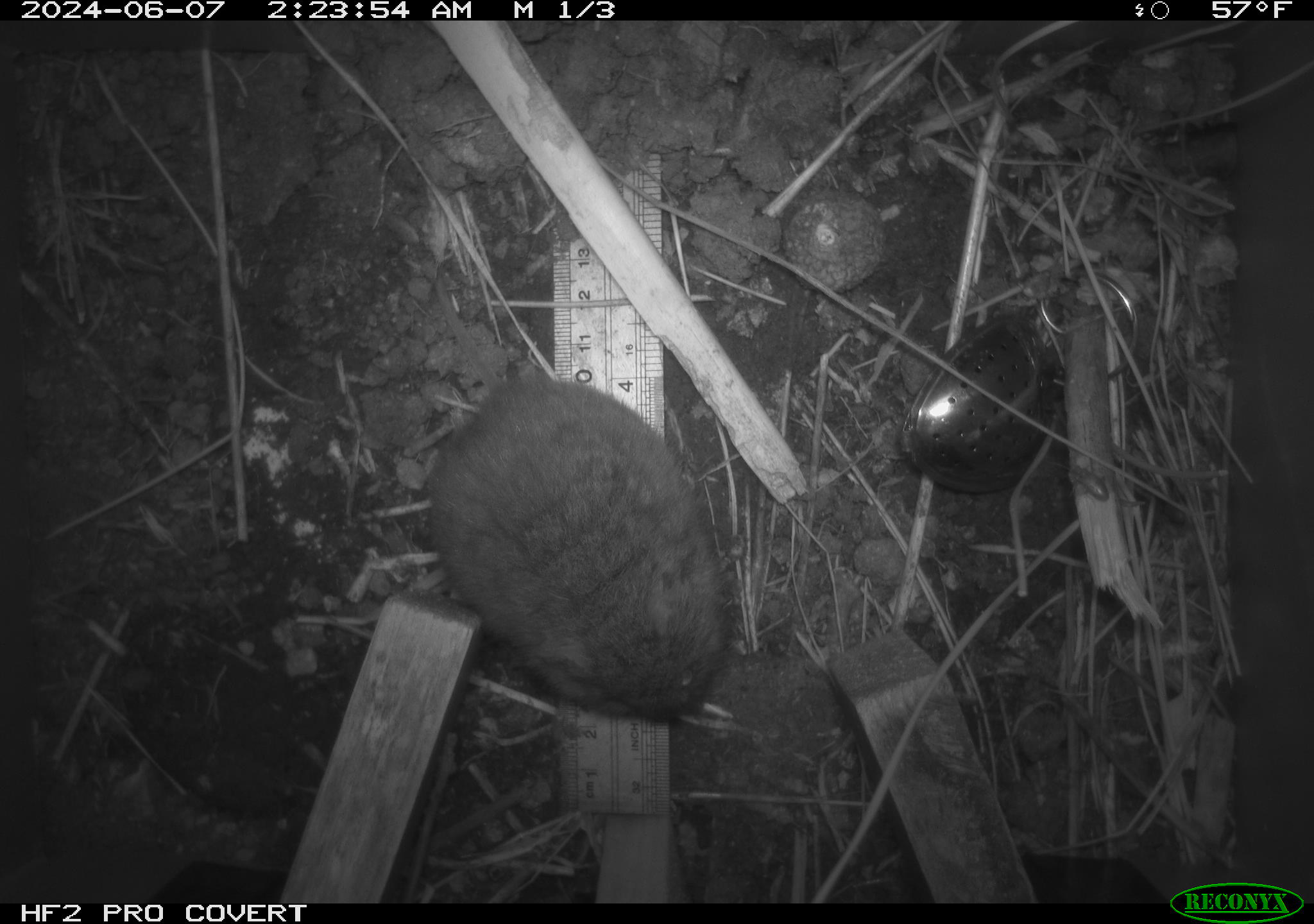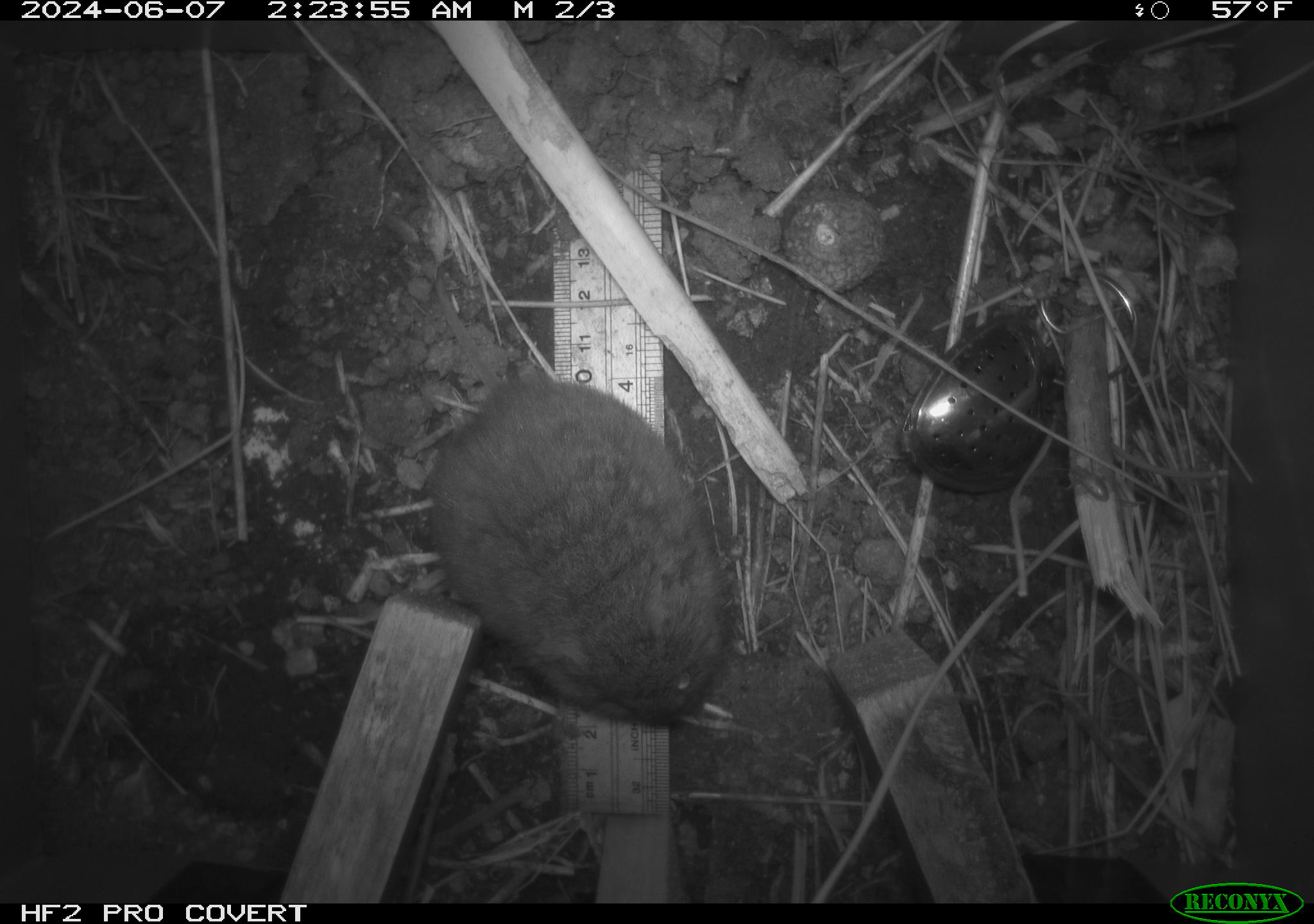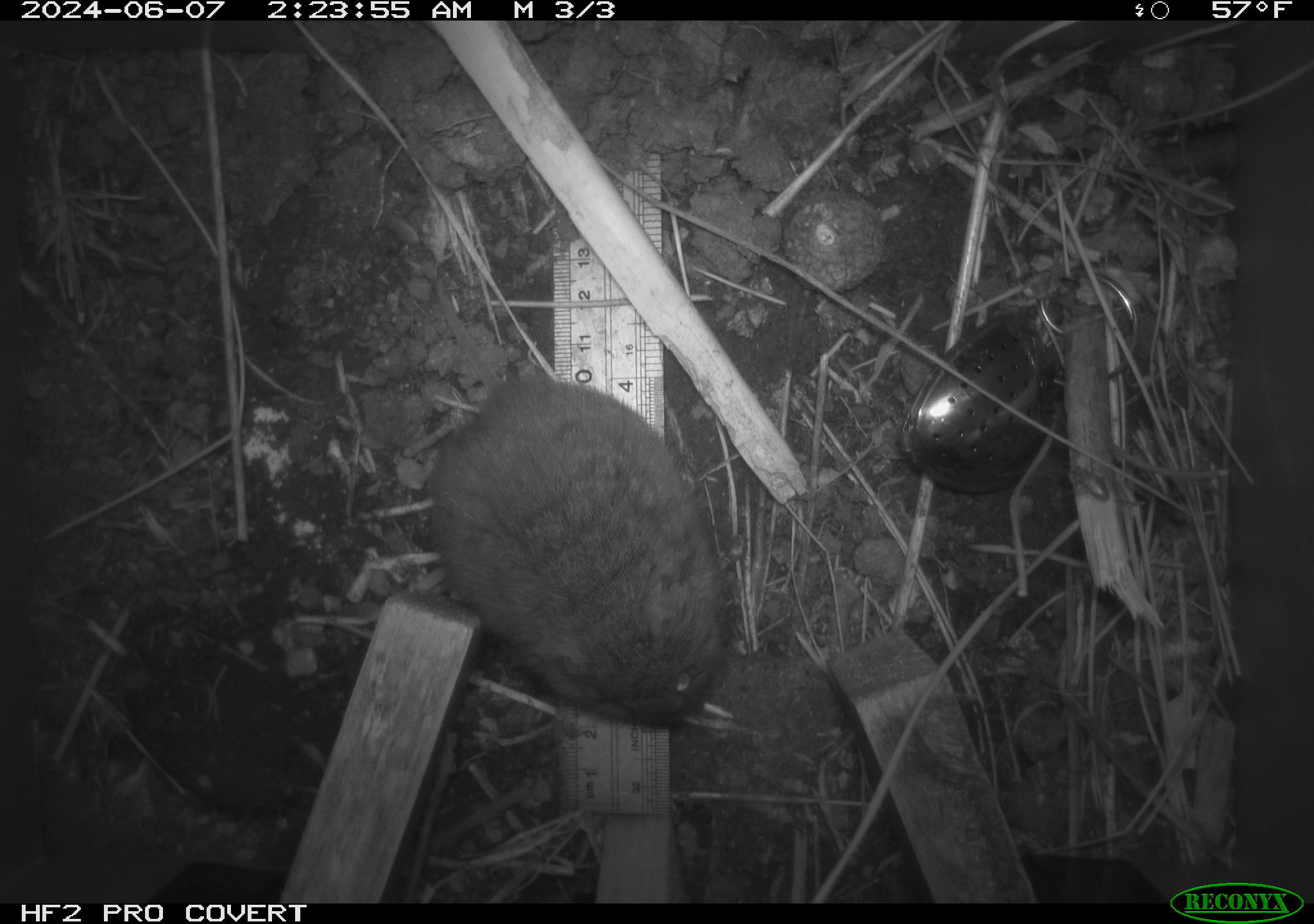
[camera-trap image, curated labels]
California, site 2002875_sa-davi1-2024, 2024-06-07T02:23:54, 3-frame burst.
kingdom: Animalia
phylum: Chordata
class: Mammalia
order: Rodentia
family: Cricetidae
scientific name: Arvicolinae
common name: voles, lemmings, and muskrats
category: arvicolinae subfamily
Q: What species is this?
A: Arvicolinae subfamily (voles, lemmings, and muskrats) (Arvicolinae).